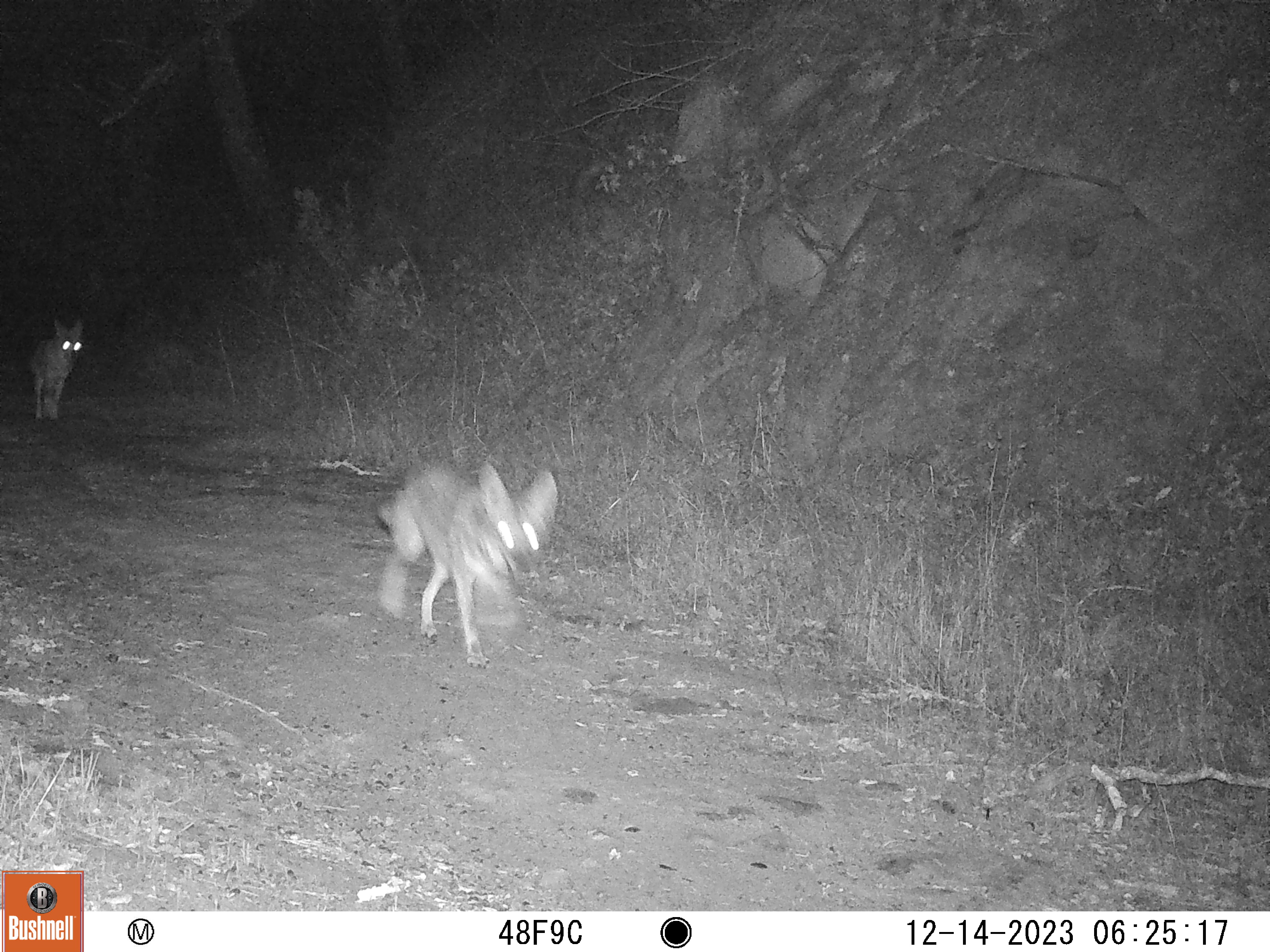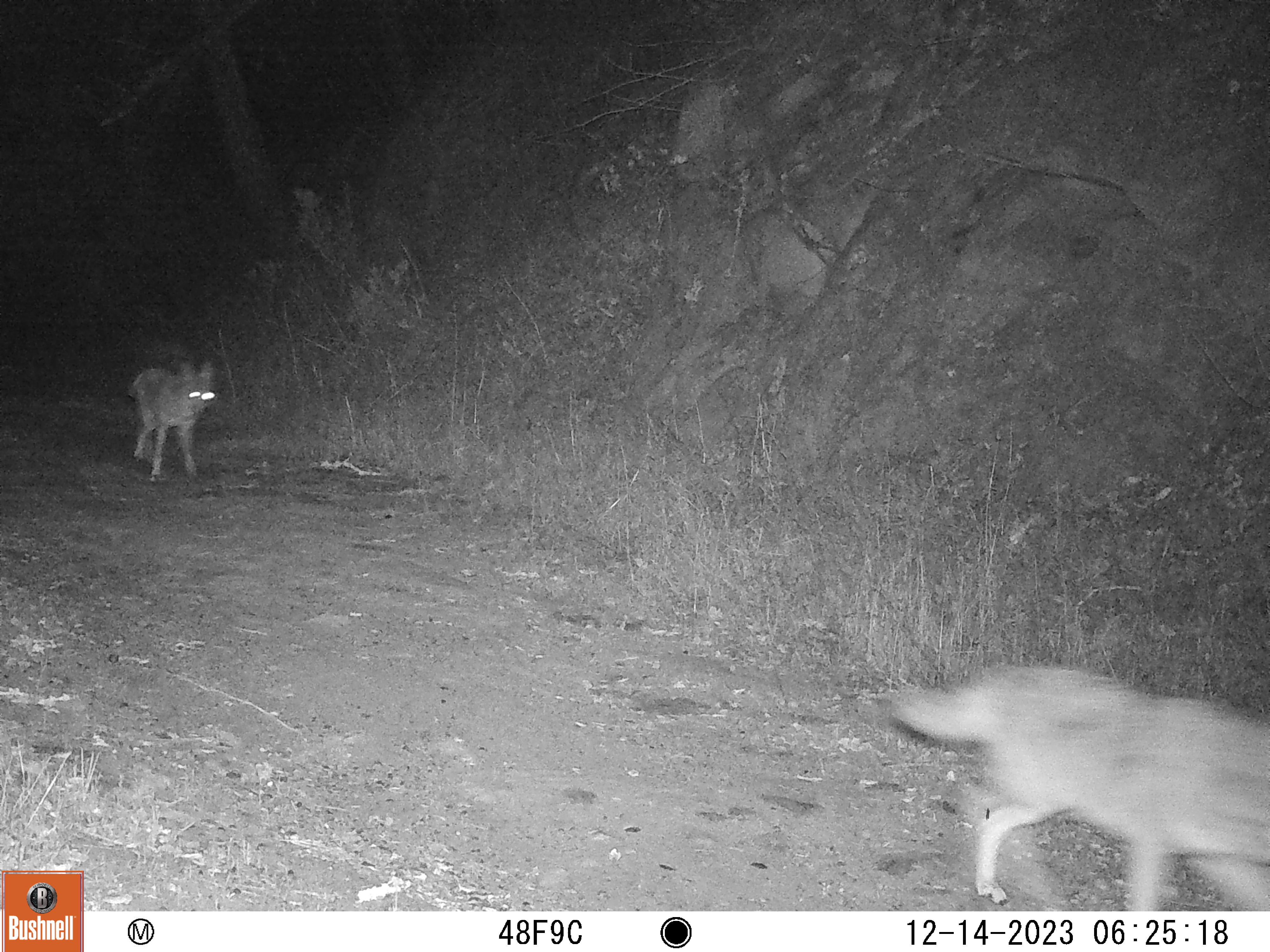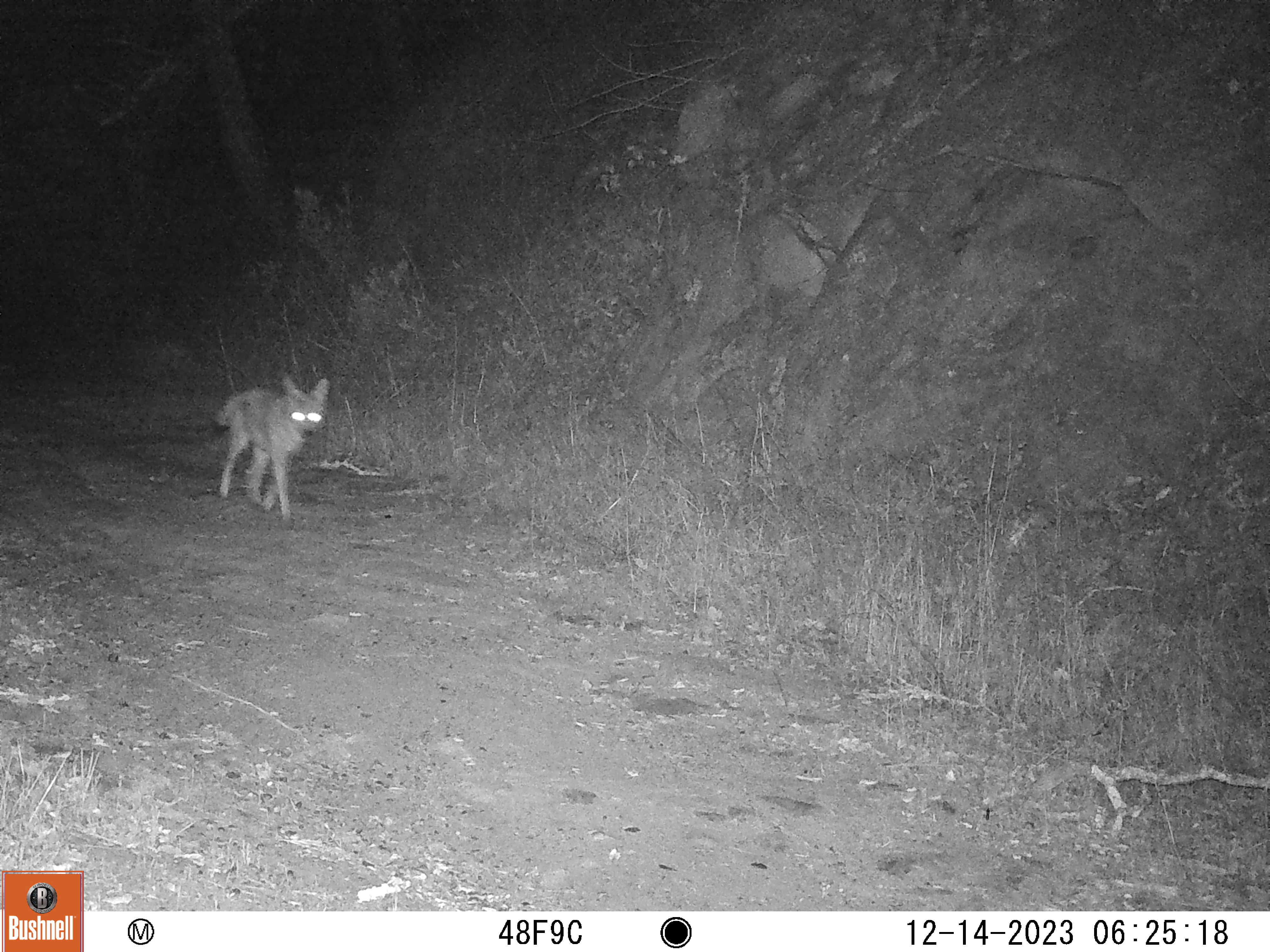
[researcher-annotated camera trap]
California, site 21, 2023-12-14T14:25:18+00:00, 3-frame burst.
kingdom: Animalia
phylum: Chordata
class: Mammalia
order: Carnivora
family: Canidae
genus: Canis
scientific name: Canis latrans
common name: coyote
Coyote (Canis latrans).